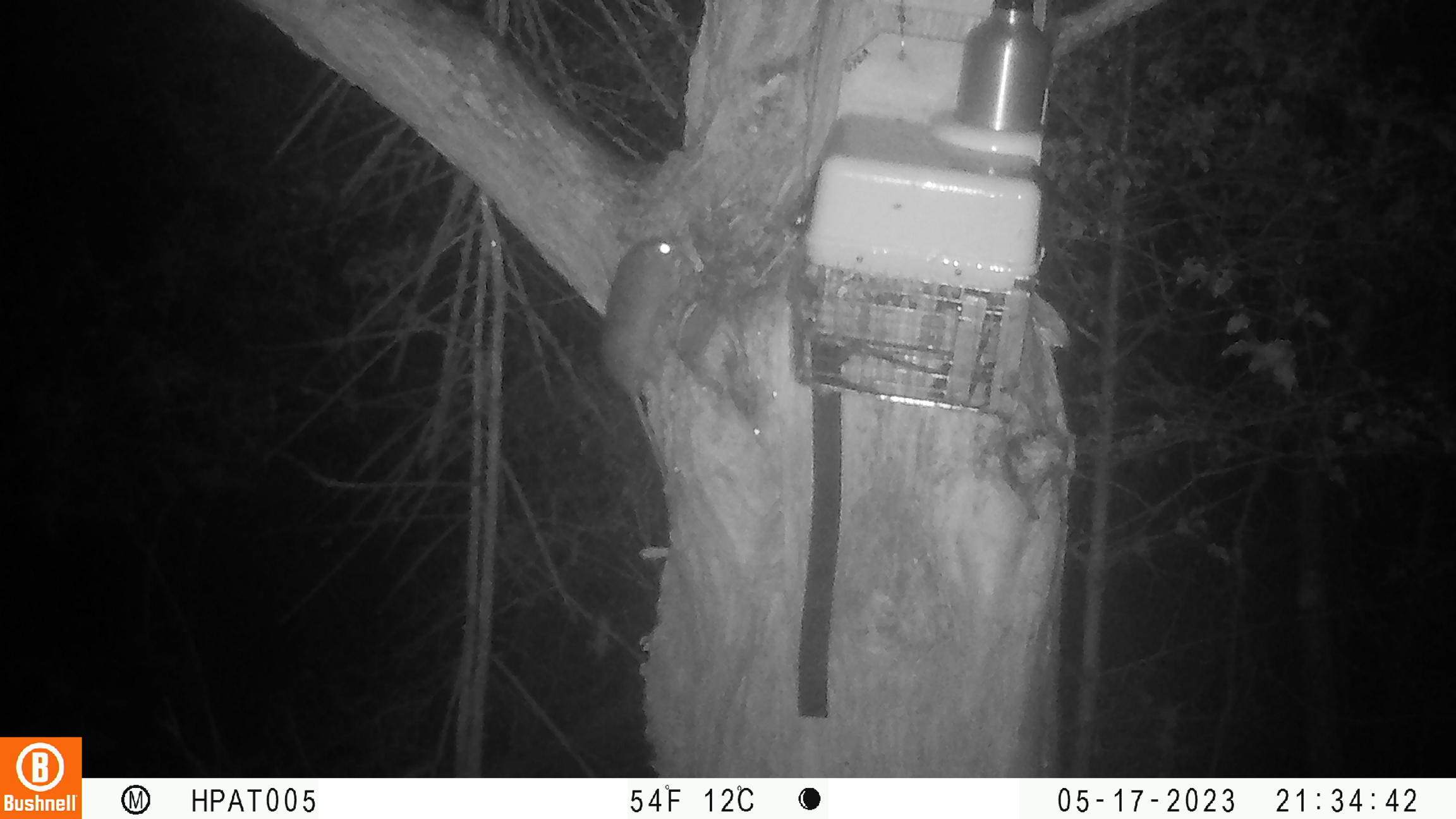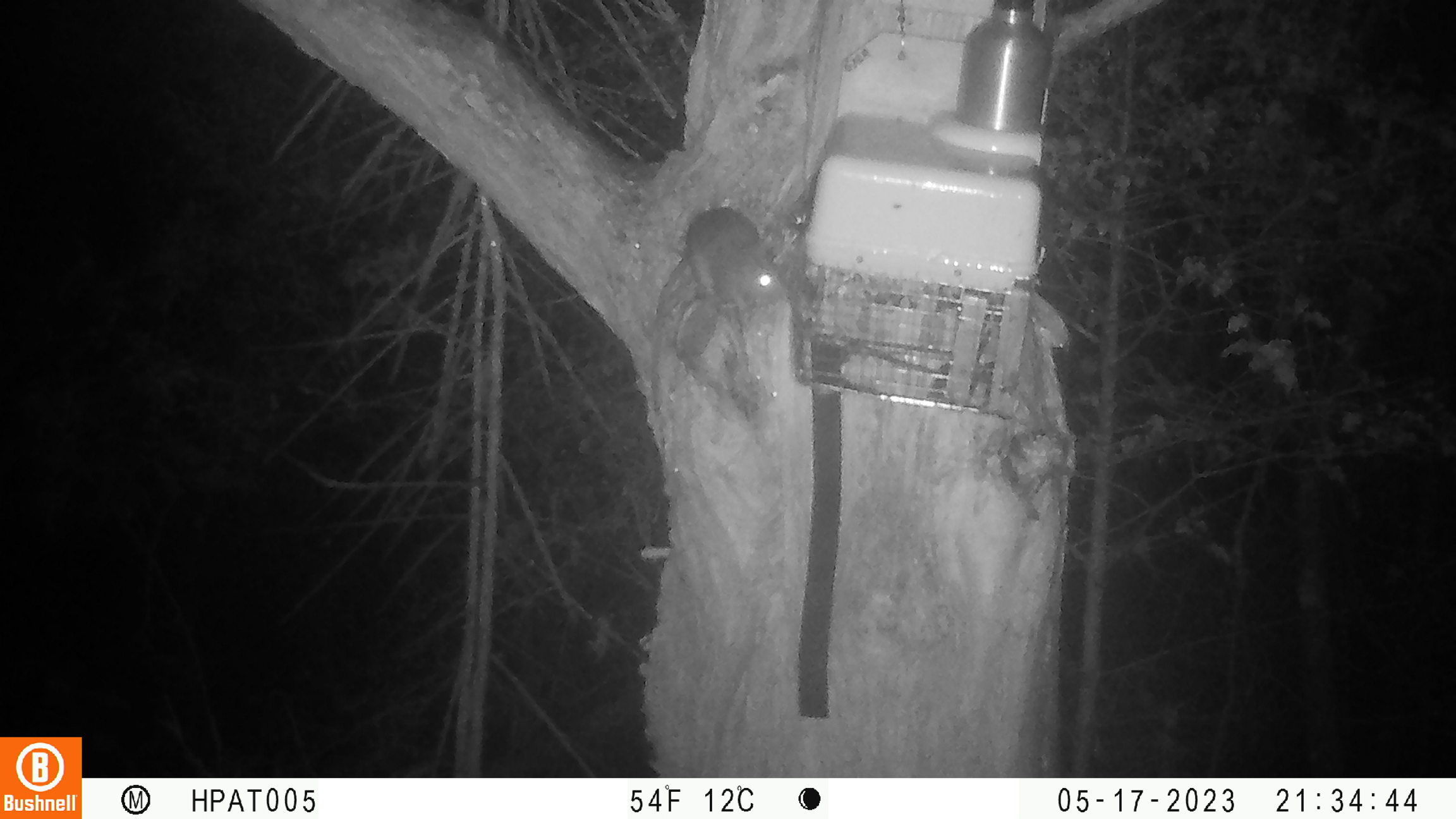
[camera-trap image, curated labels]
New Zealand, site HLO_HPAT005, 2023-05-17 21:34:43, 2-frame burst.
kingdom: Animalia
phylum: Chordata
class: Mammalia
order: Rodentia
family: Muridae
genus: Rattus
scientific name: Rattus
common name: rat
Rat (Rattus).